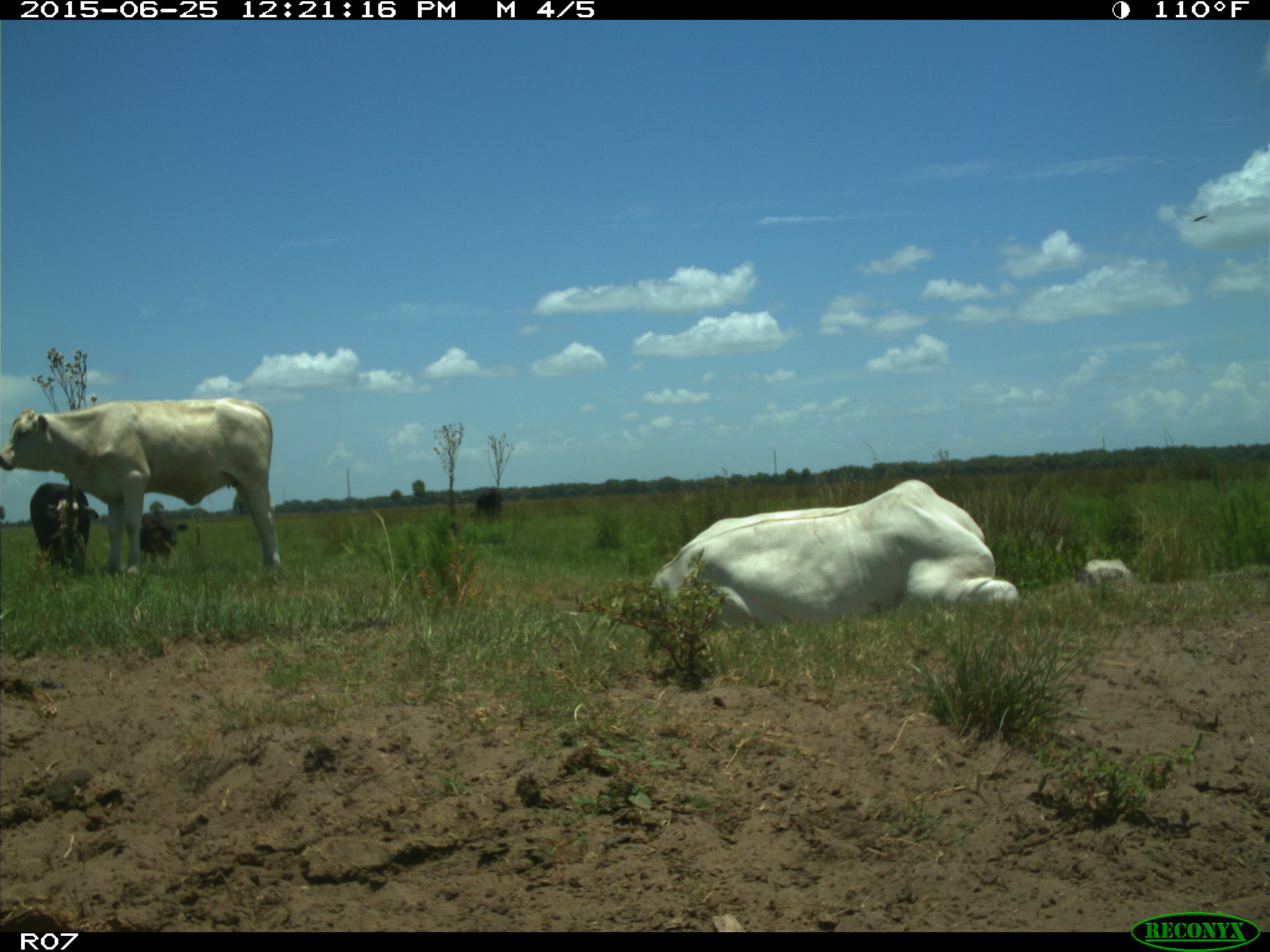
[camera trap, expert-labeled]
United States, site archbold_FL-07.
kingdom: Animalia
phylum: Chordata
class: Mammalia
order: Artiodactyla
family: Bovidae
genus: Bos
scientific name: Bos taurus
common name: domestic cow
Bos taurus (domestic cow).